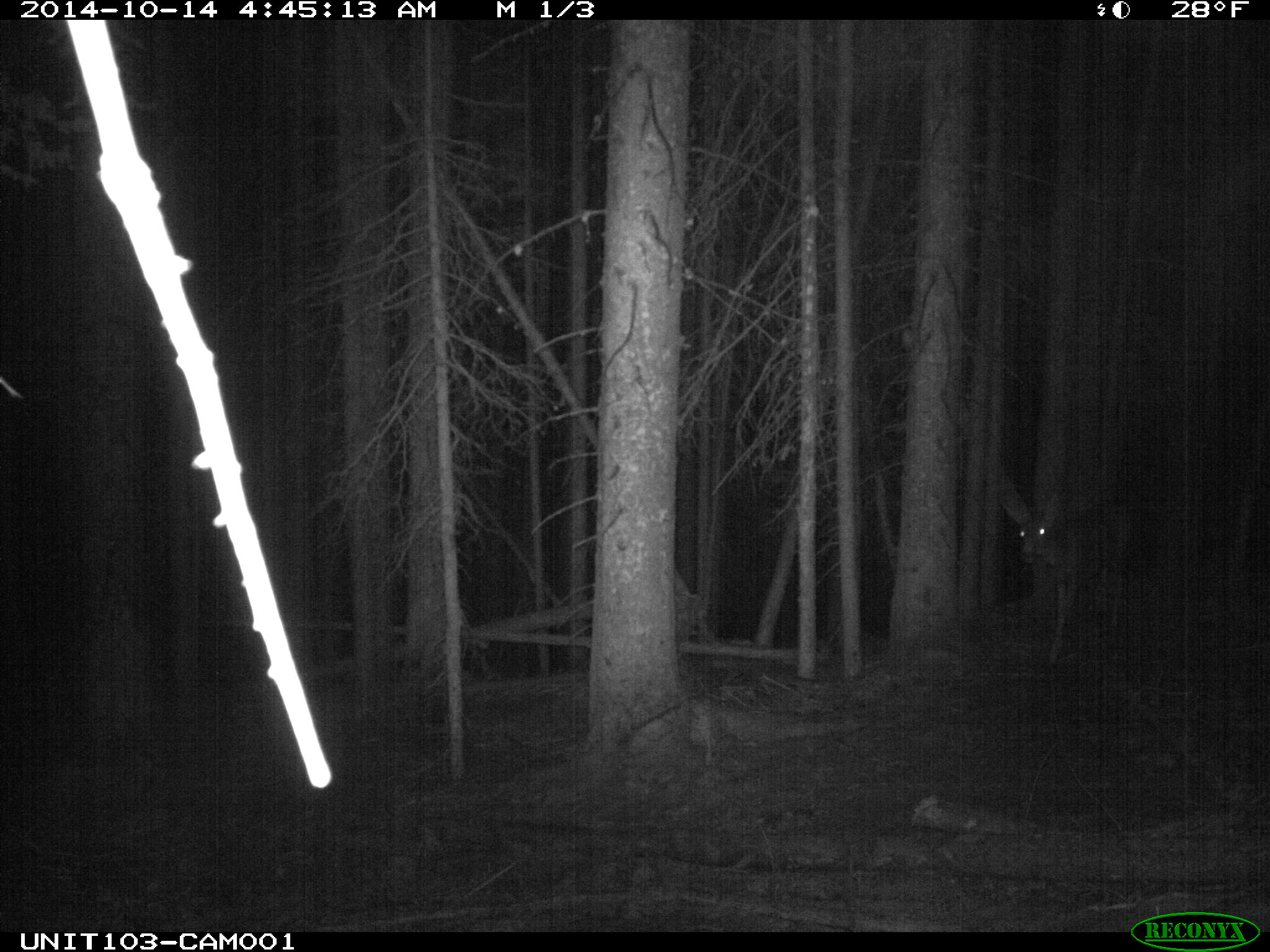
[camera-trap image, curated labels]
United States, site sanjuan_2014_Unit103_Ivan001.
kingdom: Animalia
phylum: Chordata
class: Mammalia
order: Artiodactyla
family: Cervidae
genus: Odocoileus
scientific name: Odocoileus hemionus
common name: mule deer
Odocoileus hemionus (mule deer).